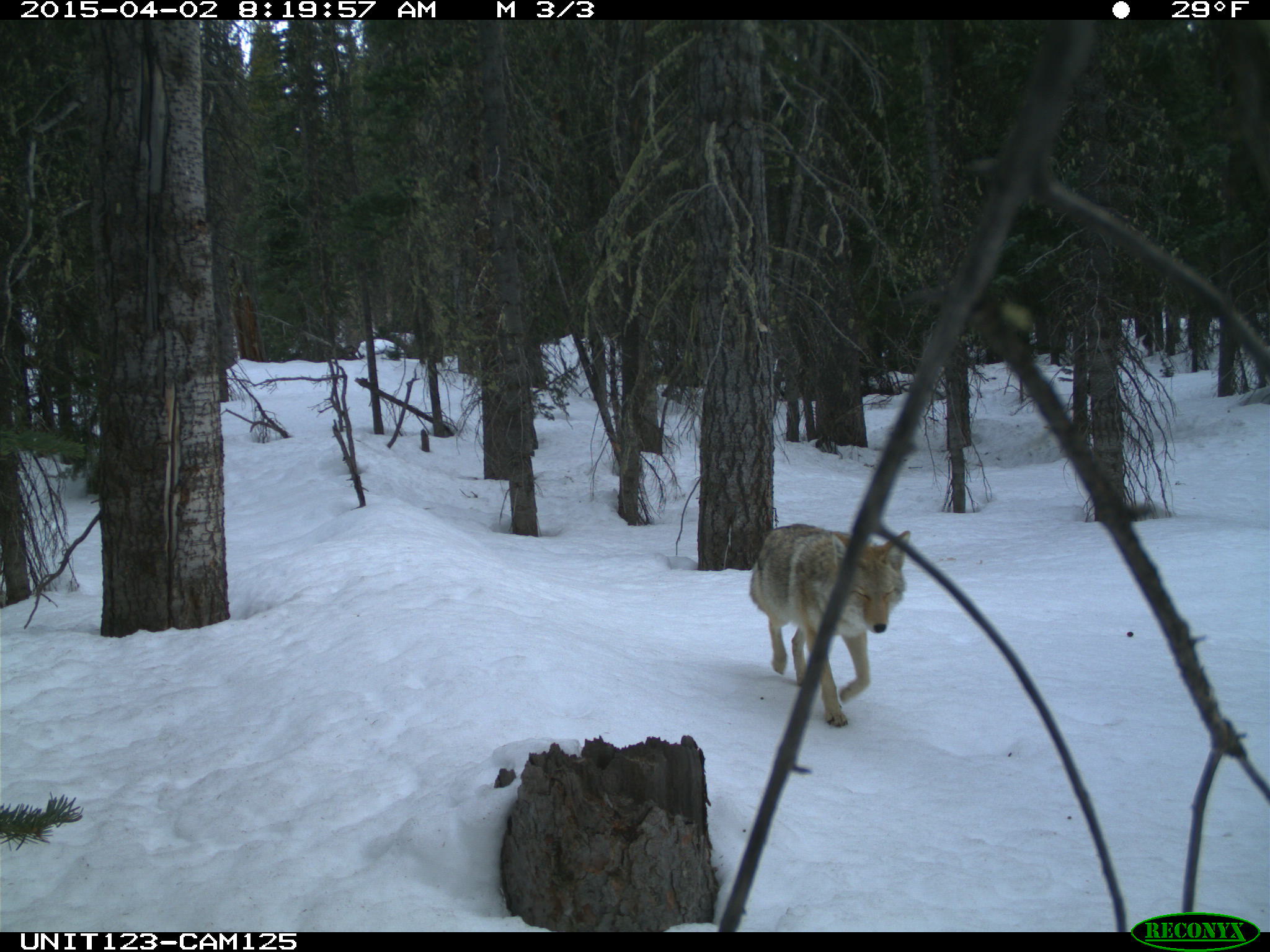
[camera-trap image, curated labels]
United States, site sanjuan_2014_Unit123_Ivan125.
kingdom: Animalia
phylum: Chordata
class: Mammalia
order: Carnivora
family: Canidae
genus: Canis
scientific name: Canis latrans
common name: coyote